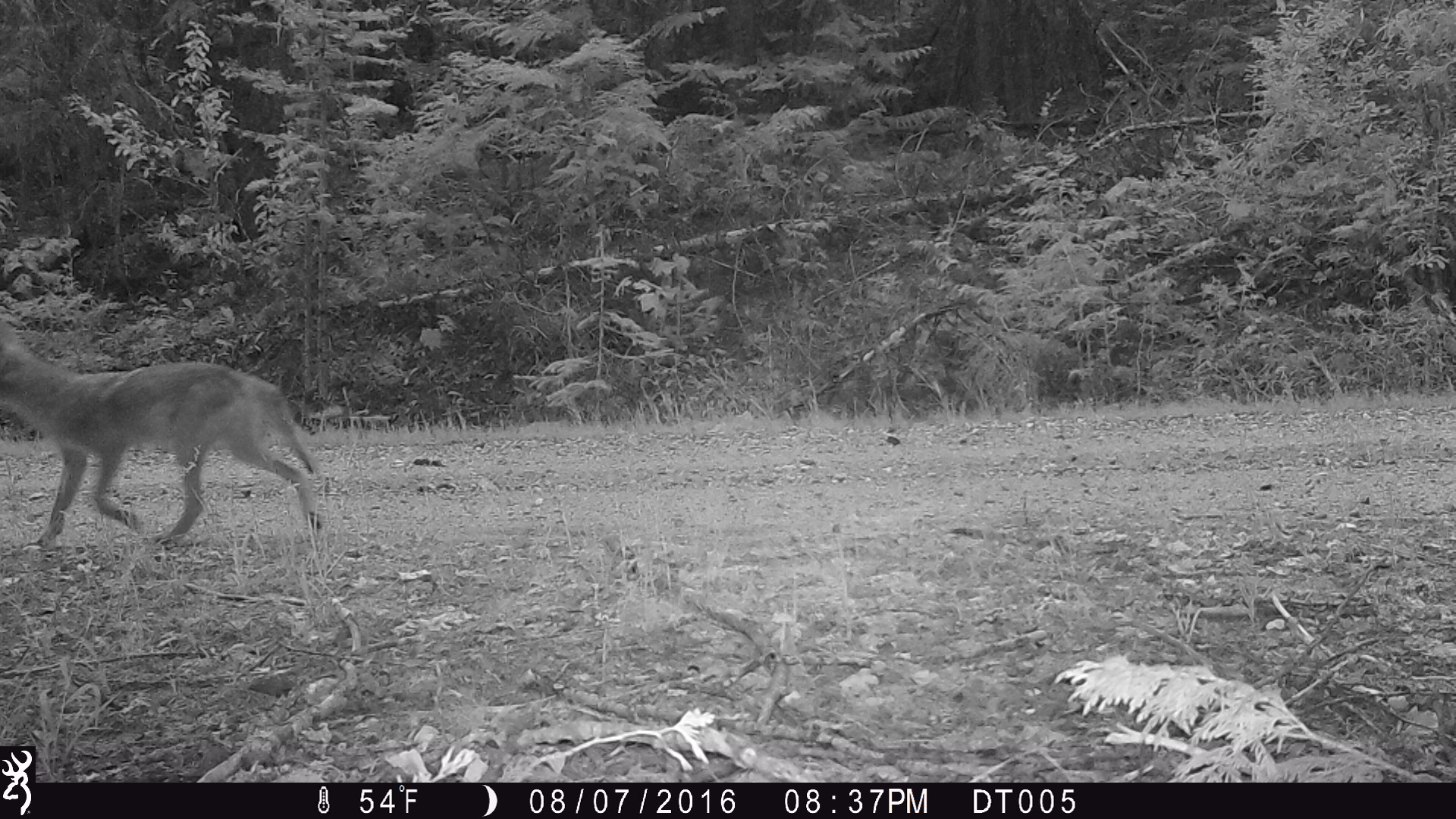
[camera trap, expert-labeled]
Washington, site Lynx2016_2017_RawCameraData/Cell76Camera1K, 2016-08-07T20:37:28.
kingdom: Animalia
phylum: Chordata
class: Mammalia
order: Carnivora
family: Canidae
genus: Canis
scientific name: Canis latrans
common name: coyote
Canis latrans (coyote). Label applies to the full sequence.